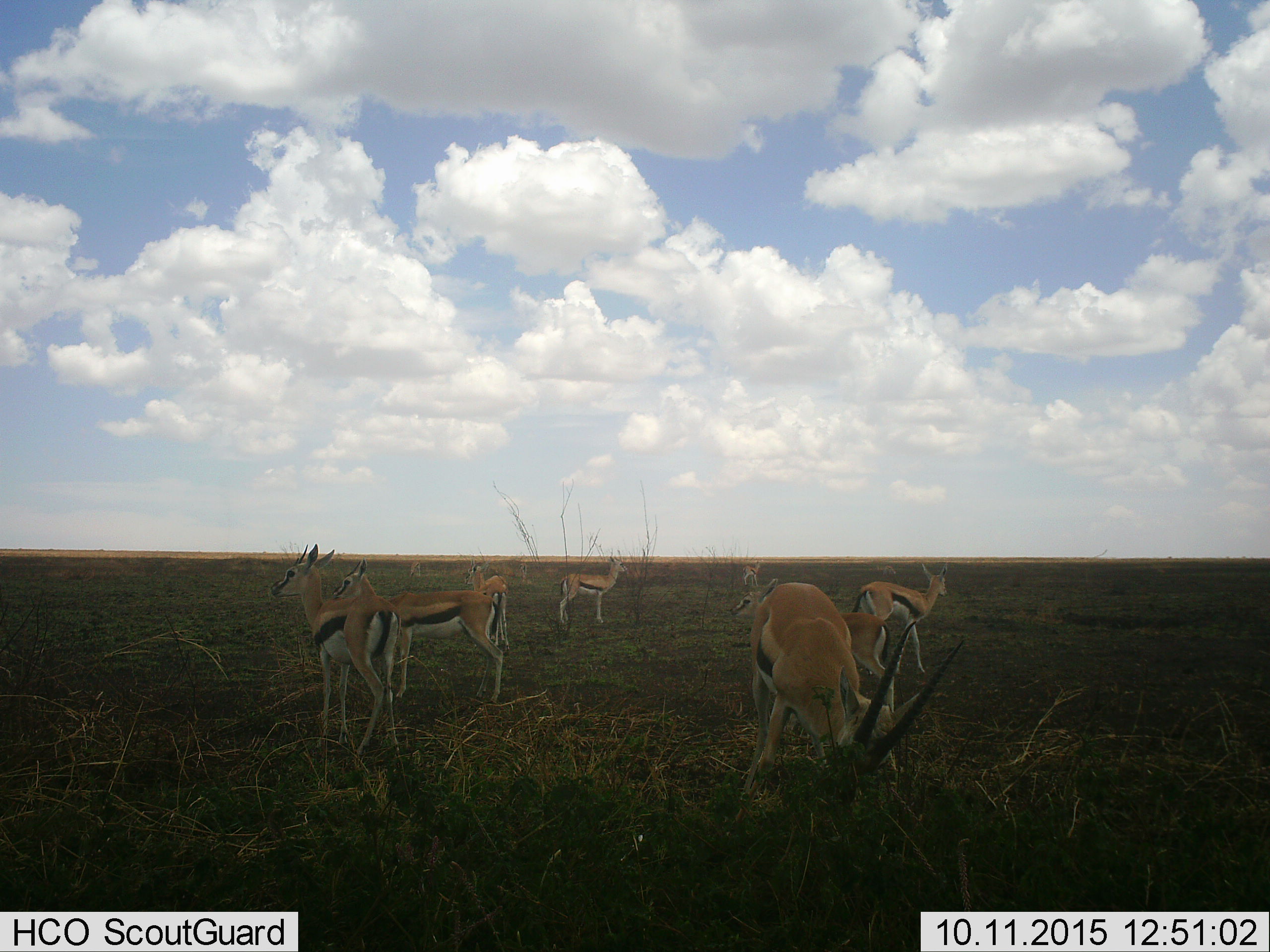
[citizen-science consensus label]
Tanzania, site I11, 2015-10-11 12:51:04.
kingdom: Animalia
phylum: Chordata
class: Mammalia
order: Artiodactyla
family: Bovidae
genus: Eudorcas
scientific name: Eudorcas thomsonii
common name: thomson's gazelle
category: gazellethomsons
Gazellethomsons (thomson's gazelle) (Eudorcas thomsonii), count 10. Behavior (volunteer vote fractions): standing 100%, resting 0%, moving 10%, interacting 10%. Young present (vote fraction): 0%. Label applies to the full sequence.